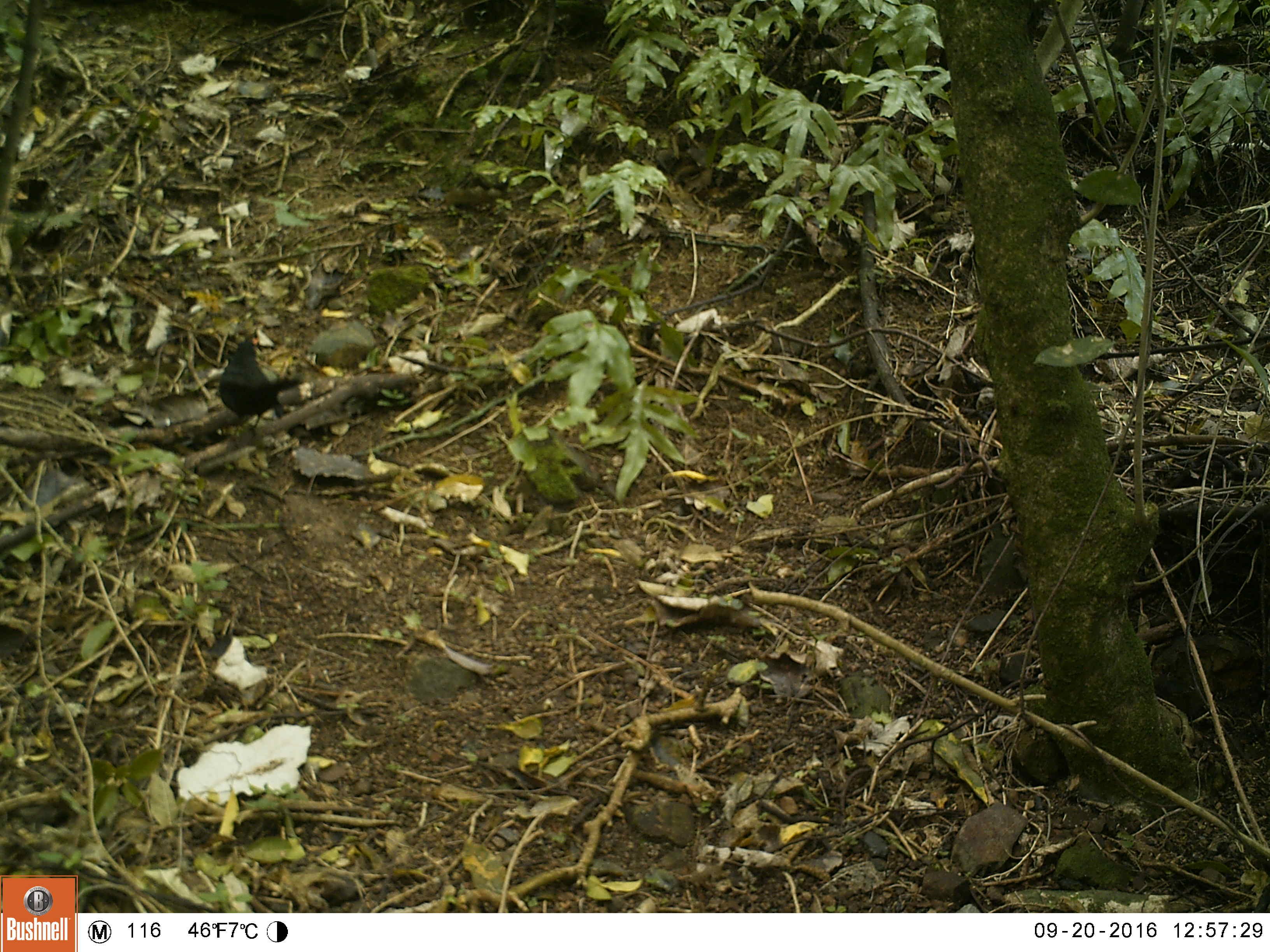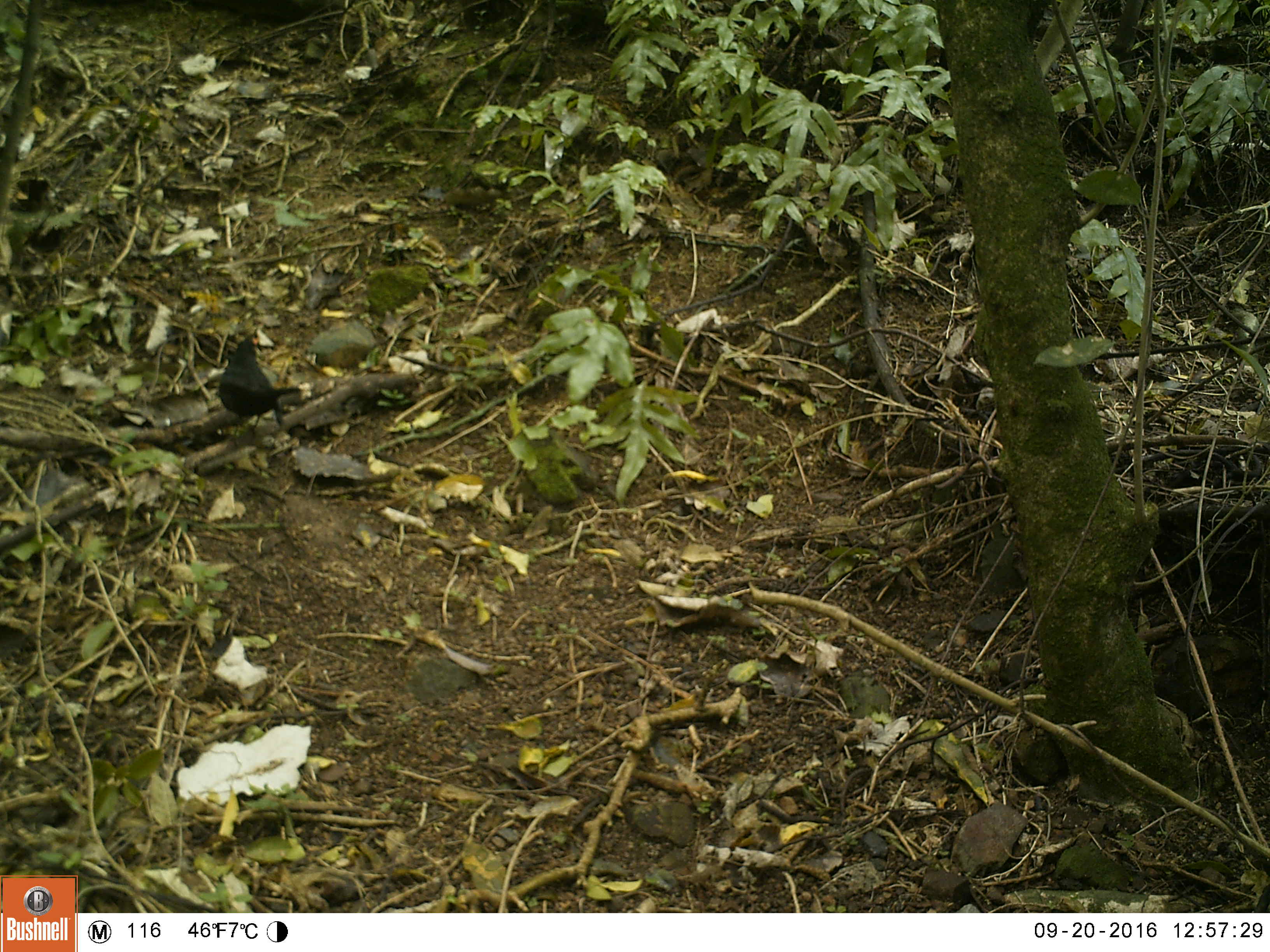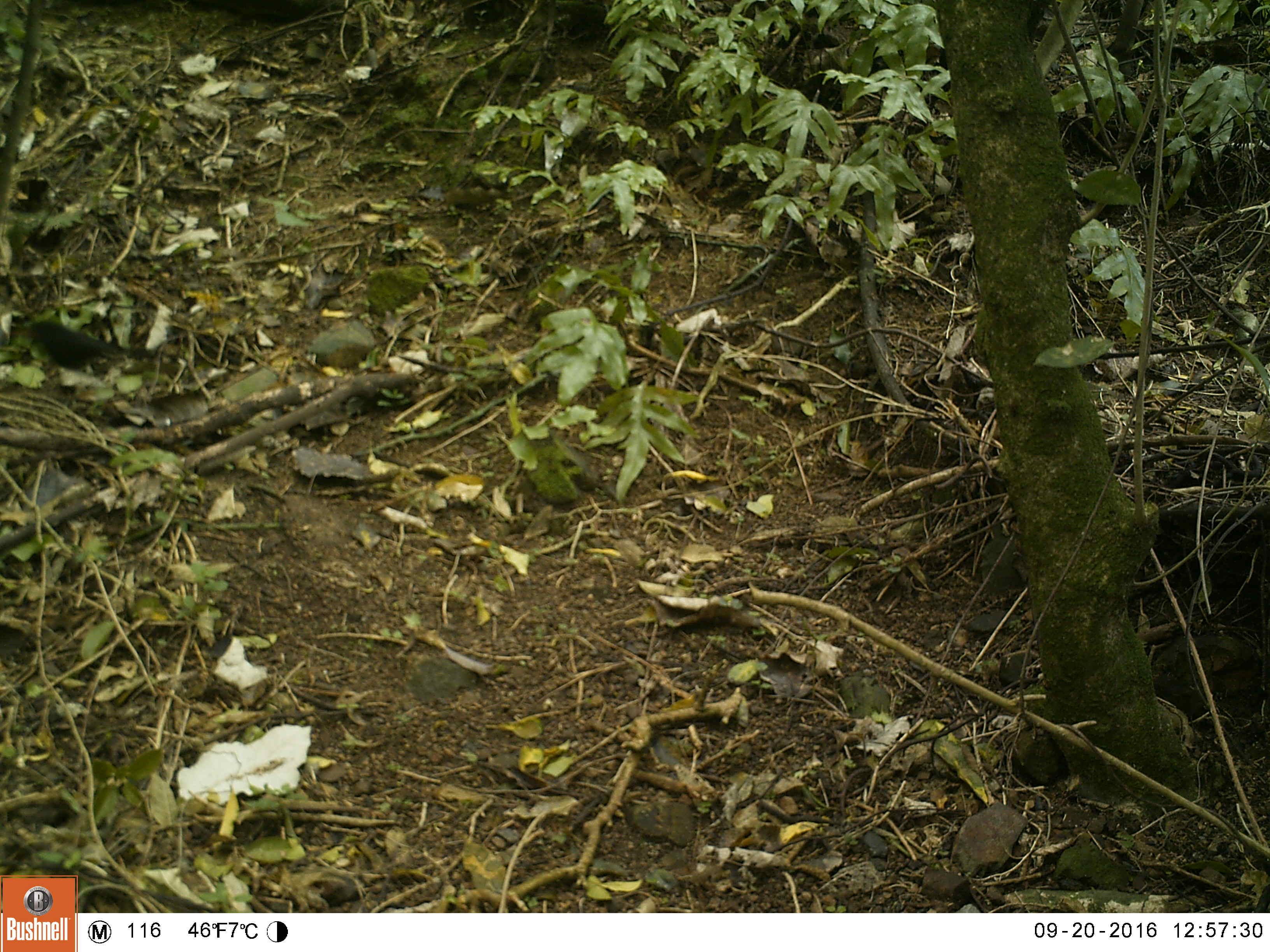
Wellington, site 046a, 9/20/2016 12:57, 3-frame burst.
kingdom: Animalia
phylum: Chordata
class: Aves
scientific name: Aves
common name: bird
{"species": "bird (Aves)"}